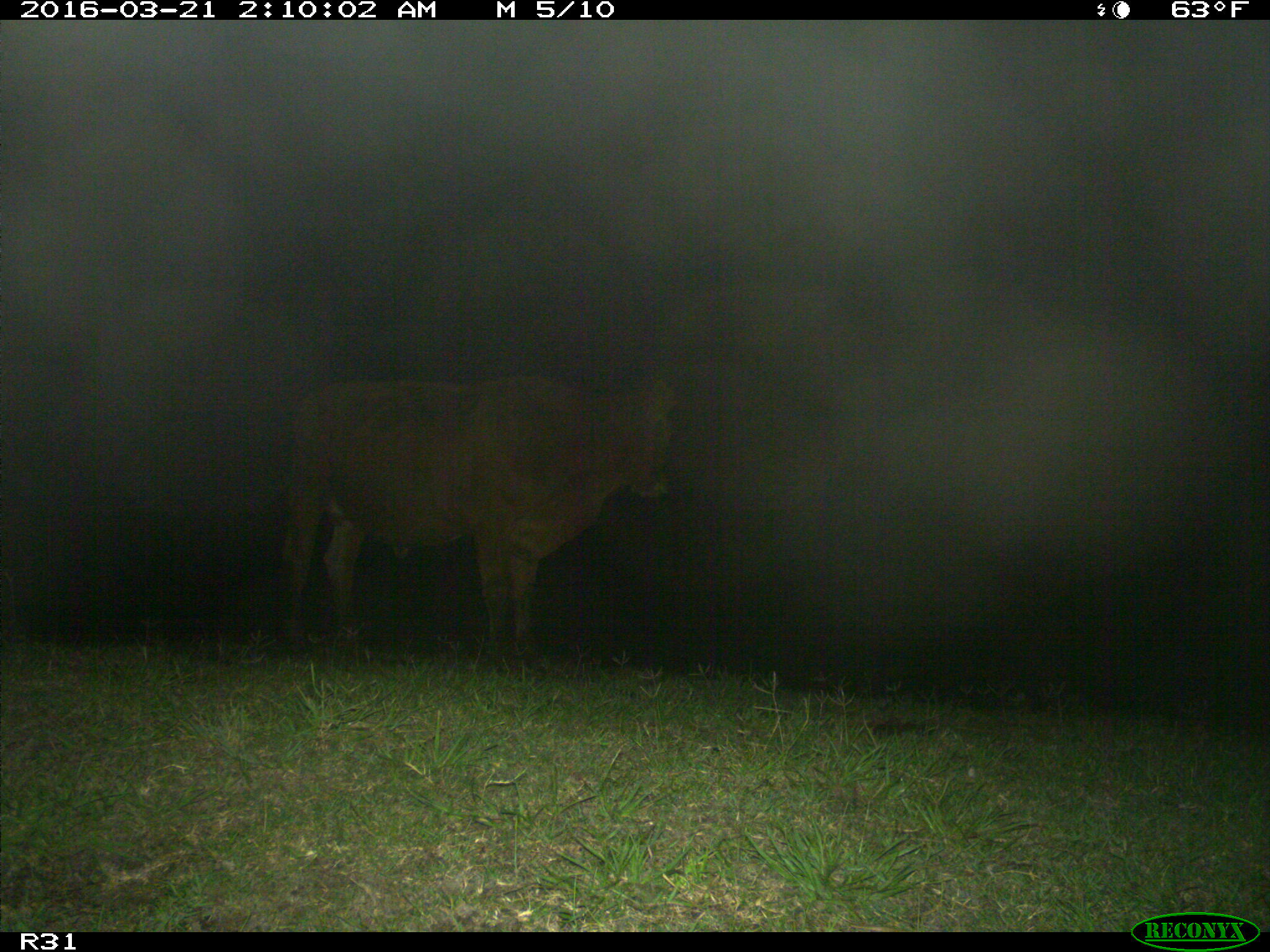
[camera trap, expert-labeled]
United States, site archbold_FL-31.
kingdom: Animalia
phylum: Chordata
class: Mammalia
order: Artiodactyla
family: Bovidae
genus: Bos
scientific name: Bos taurus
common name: domestic cow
Bos taurus (domestic cow).